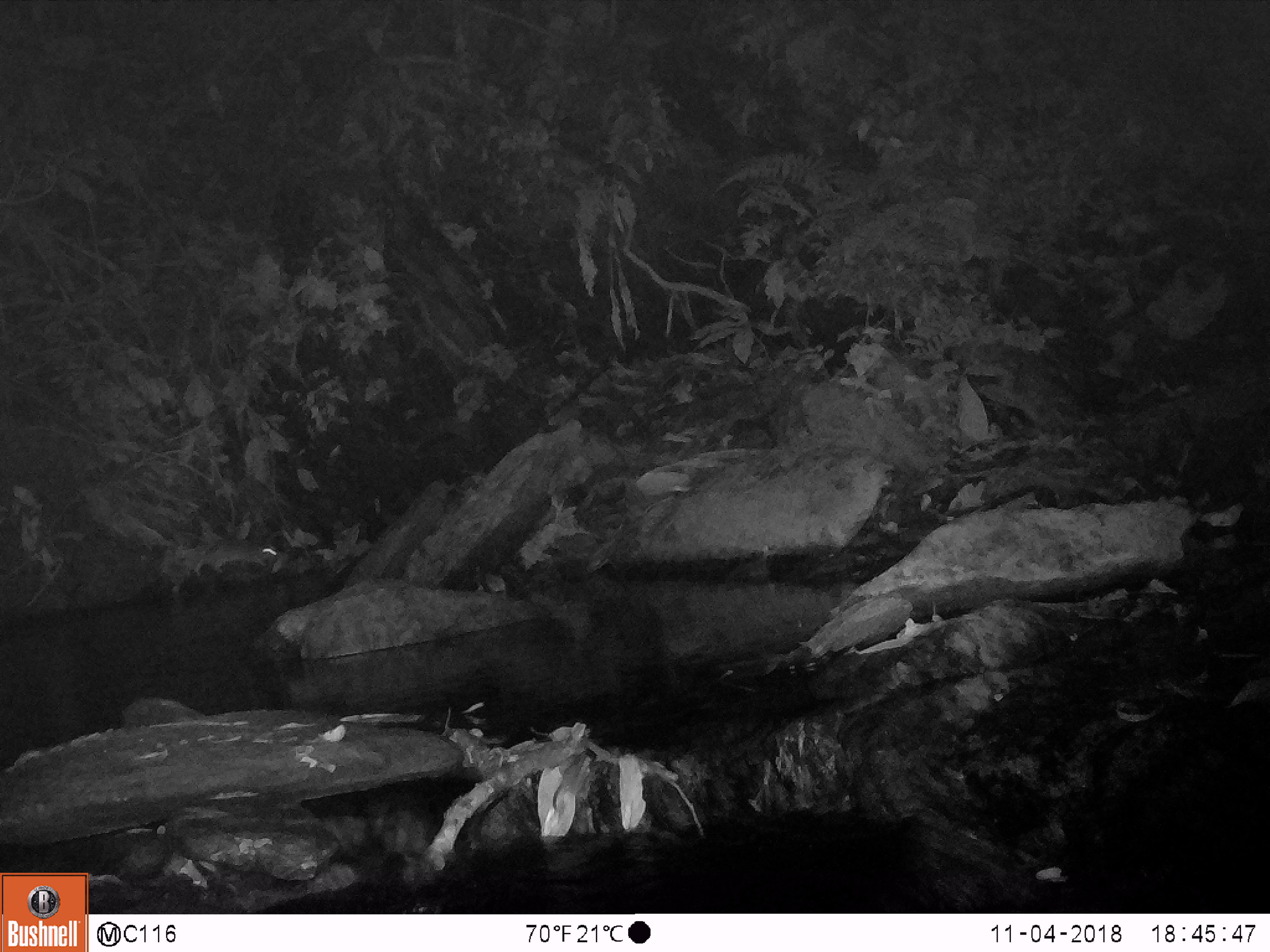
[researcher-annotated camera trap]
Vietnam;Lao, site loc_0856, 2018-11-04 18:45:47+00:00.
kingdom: Animalia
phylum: Chordata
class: Mammalia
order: Rodentia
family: Muridae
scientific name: Muridae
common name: old-world mice and rats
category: unidentified murid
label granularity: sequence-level